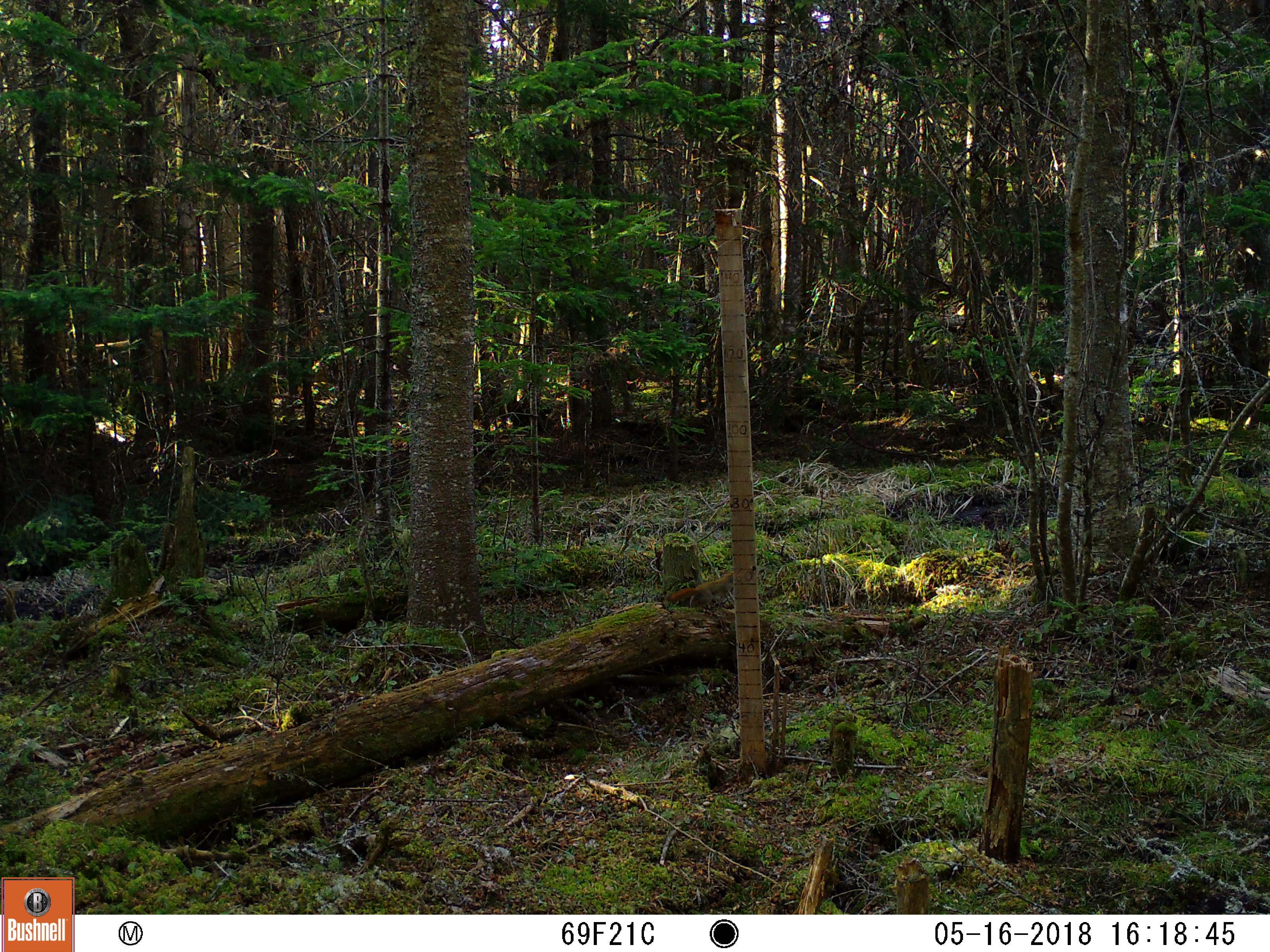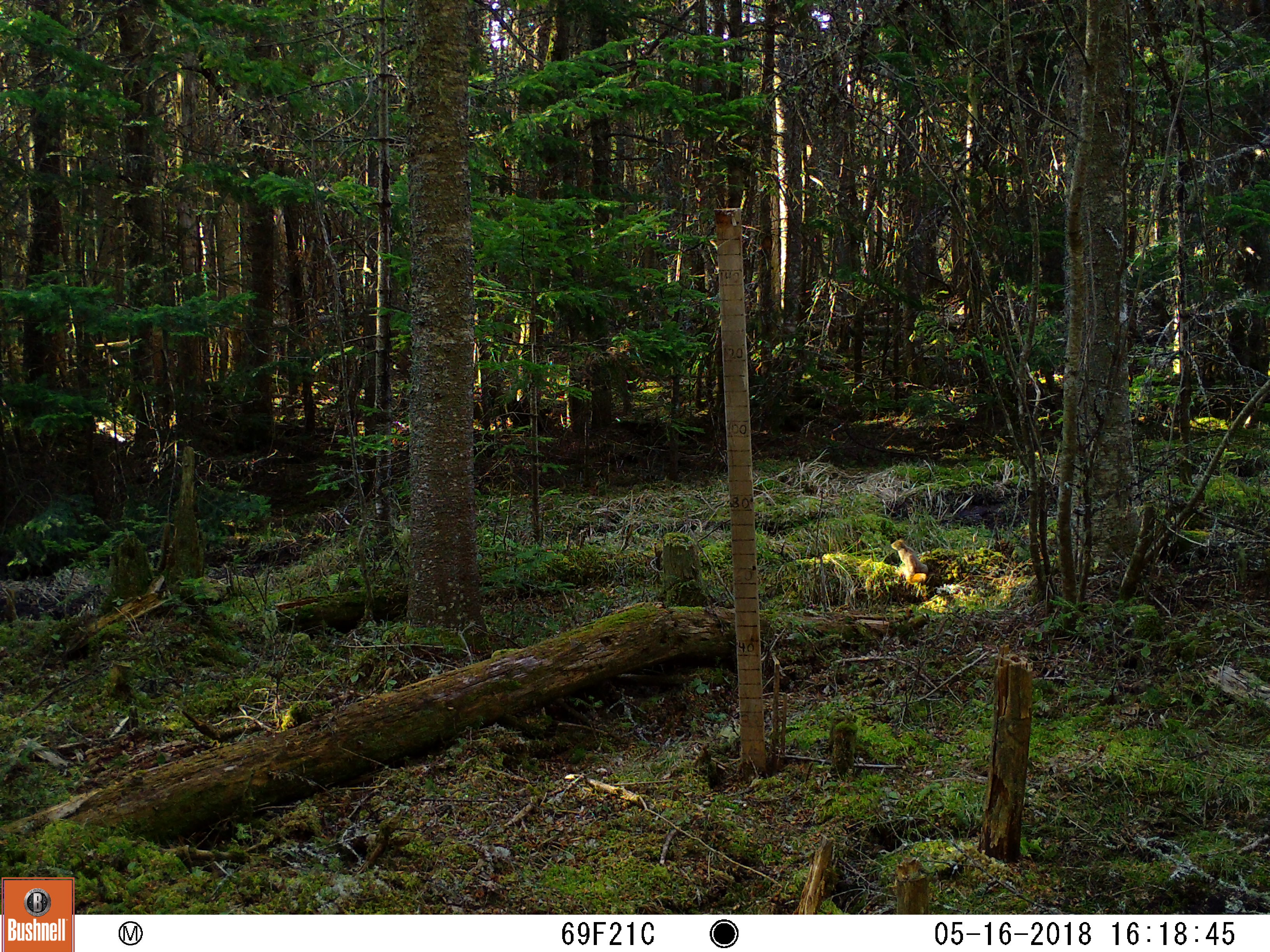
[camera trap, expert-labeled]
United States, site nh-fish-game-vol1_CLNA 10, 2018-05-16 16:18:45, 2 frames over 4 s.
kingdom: Animalia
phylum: Chordata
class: Mammalia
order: Rodentia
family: Sciuridae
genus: Tamiasciurus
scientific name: Tamiasciurus hudsonicus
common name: red squirrel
Red squirrel (Tamiasciurus hudsonicus).